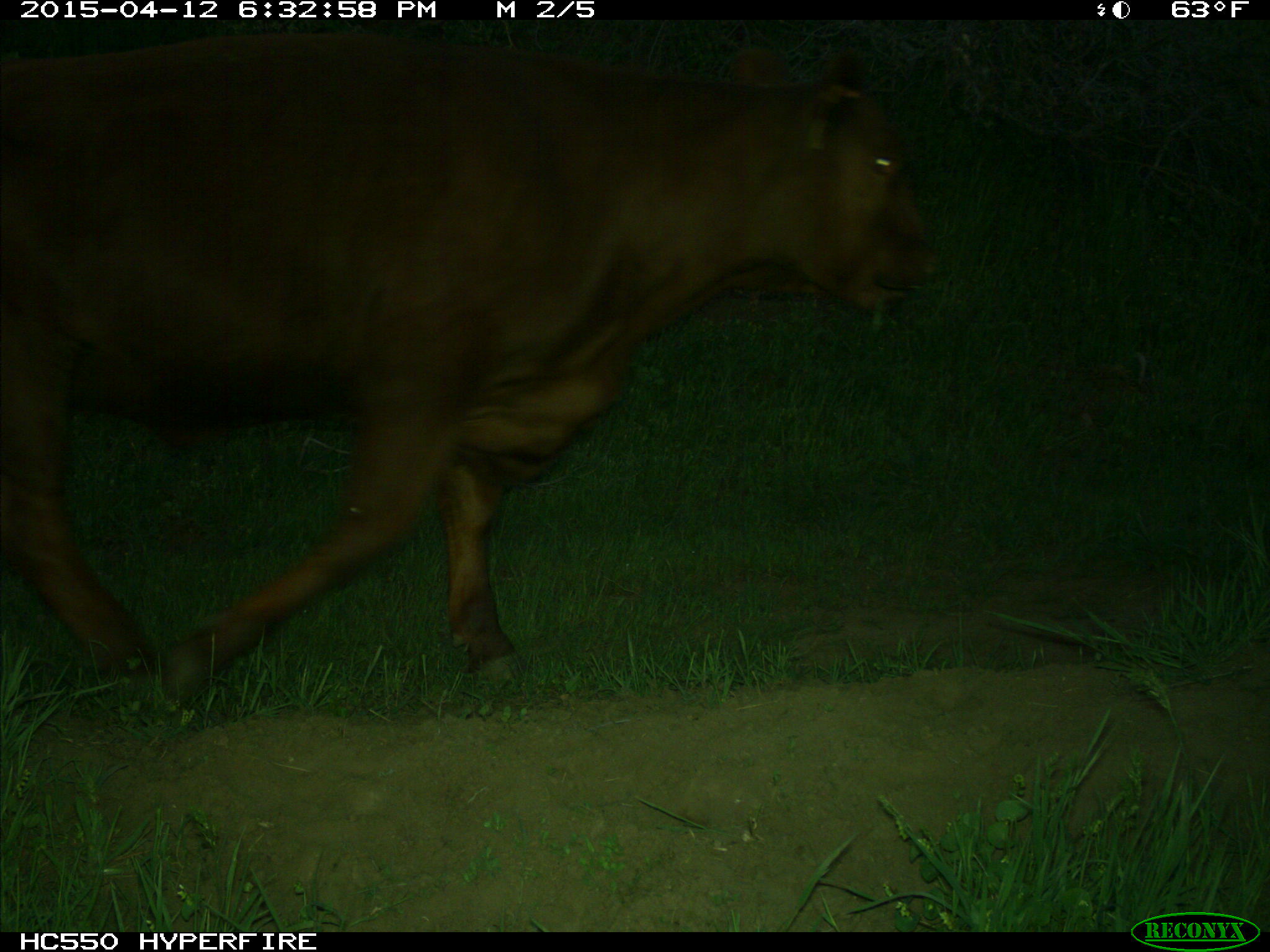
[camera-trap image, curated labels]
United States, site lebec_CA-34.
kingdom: Animalia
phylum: Chordata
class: Mammalia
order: Artiodactyla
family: Bovidae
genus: Bos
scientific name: Bos taurus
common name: domestic cow